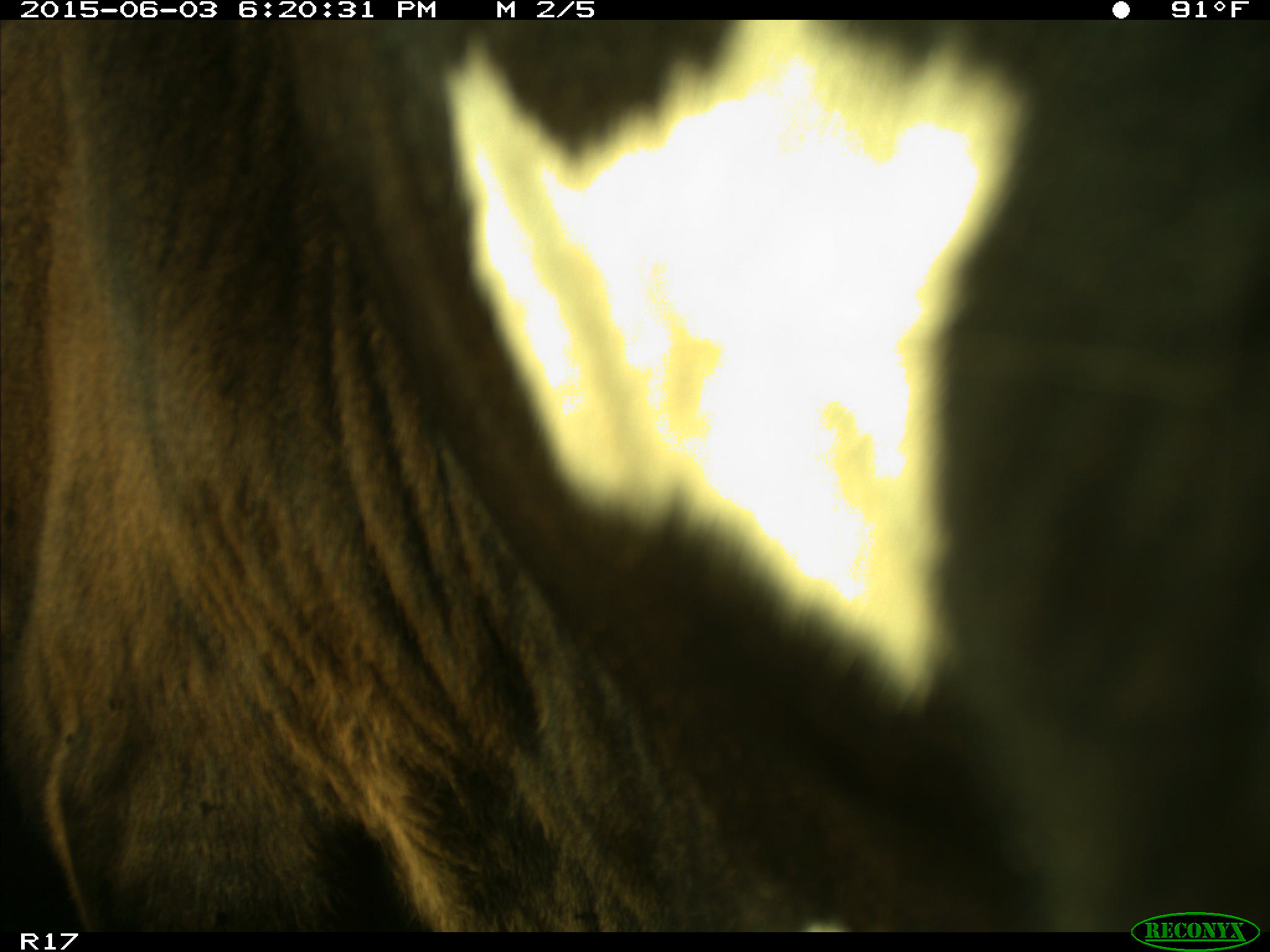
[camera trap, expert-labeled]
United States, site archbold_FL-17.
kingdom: Animalia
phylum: Chordata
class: Mammalia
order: Artiodactyla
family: Bovidae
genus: Bos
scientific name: Bos taurus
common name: domestic cow